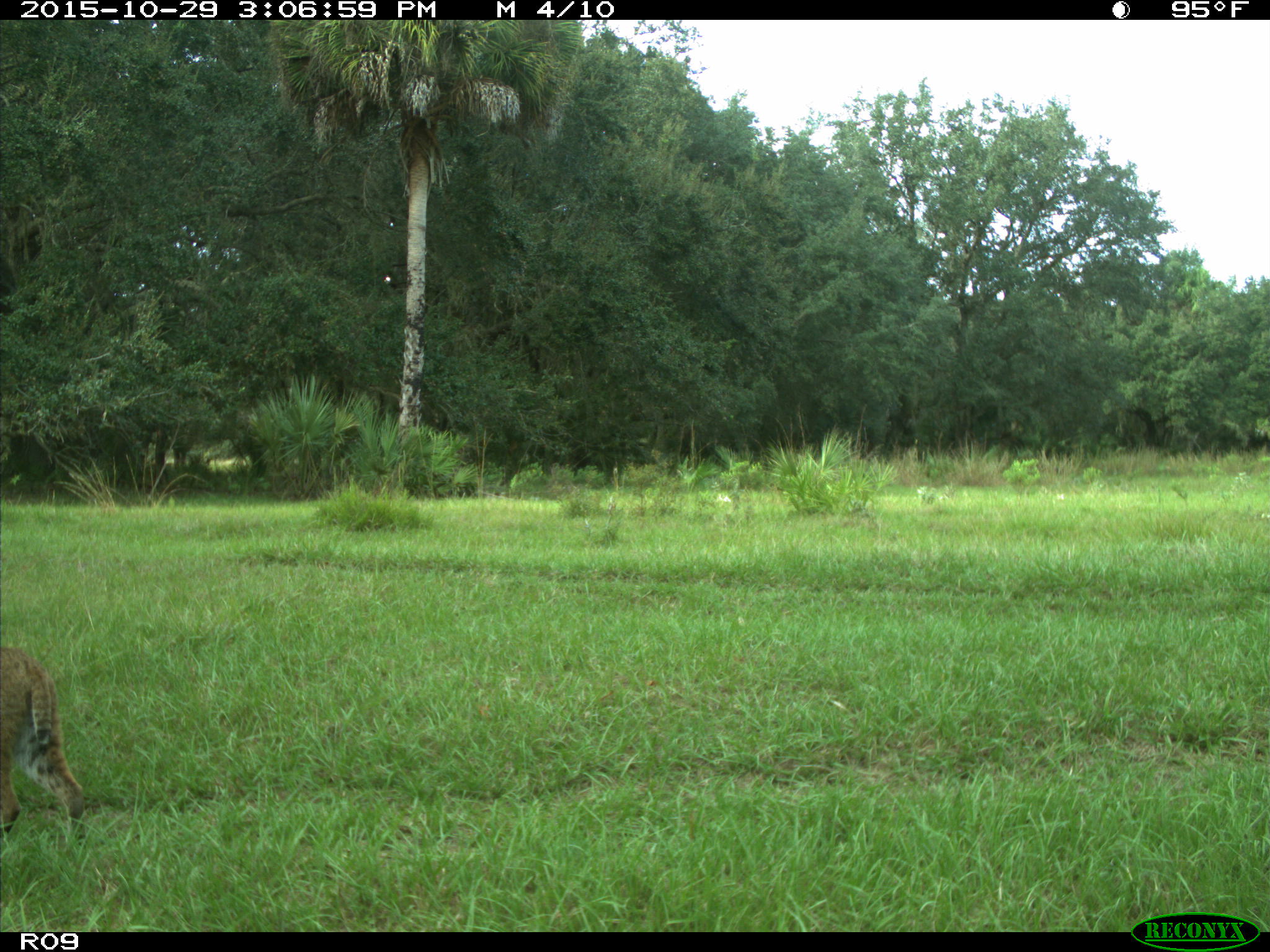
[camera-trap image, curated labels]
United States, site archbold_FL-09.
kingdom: Animalia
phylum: Chordata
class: Mammalia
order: Carnivora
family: Felidae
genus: Lynx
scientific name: Lynx rufus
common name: bobcat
Lynx rufus (bobcat).